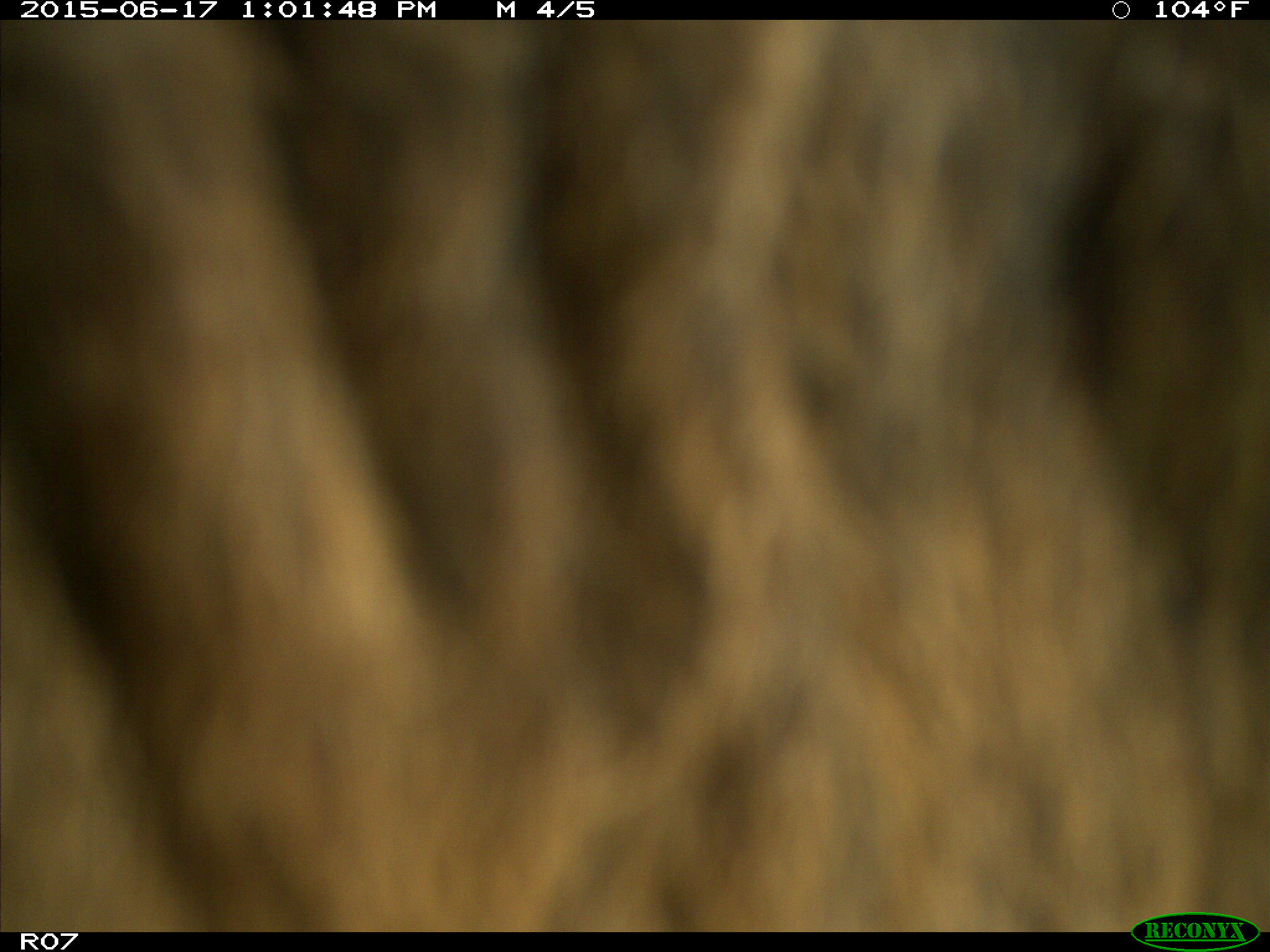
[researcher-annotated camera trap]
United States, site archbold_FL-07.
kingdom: Animalia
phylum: Chordata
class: Mammalia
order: Artiodactyla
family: Bovidae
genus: Bos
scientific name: Bos taurus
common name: domestic cow